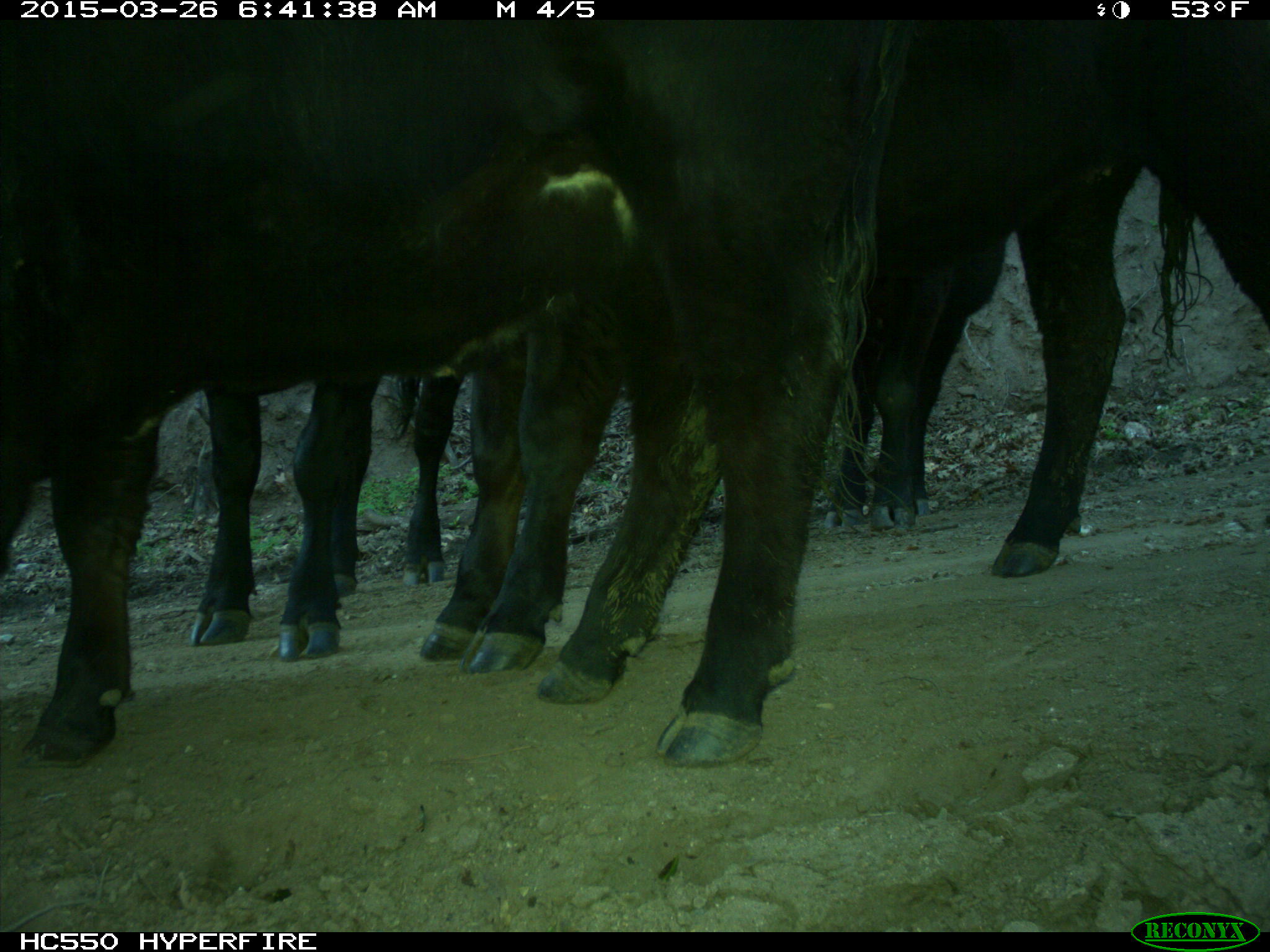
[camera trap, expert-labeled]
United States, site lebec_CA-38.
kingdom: Animalia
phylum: Chordata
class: Mammalia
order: Artiodactyla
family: Bovidae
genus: Bos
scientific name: Bos taurus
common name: domestic cow